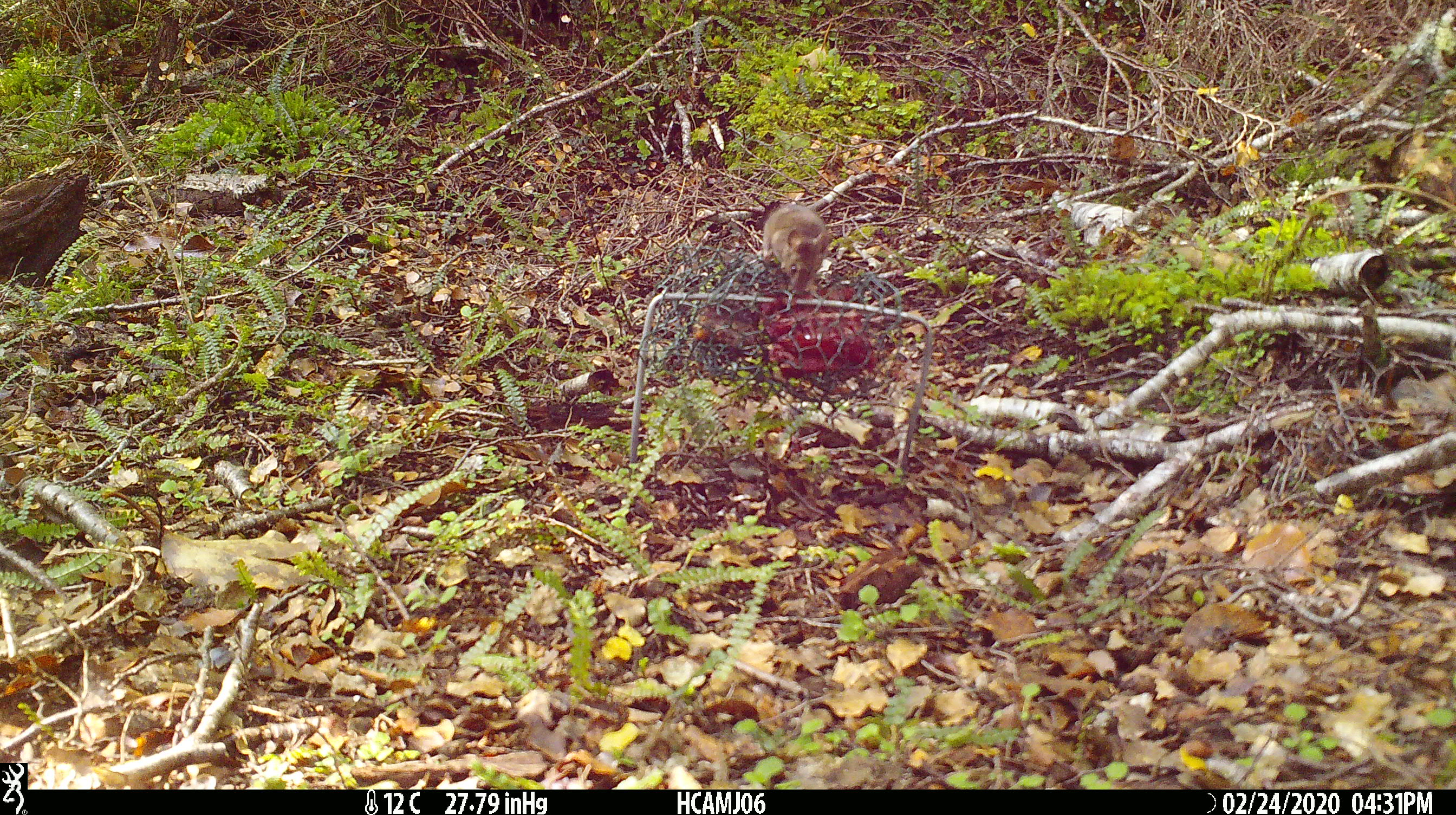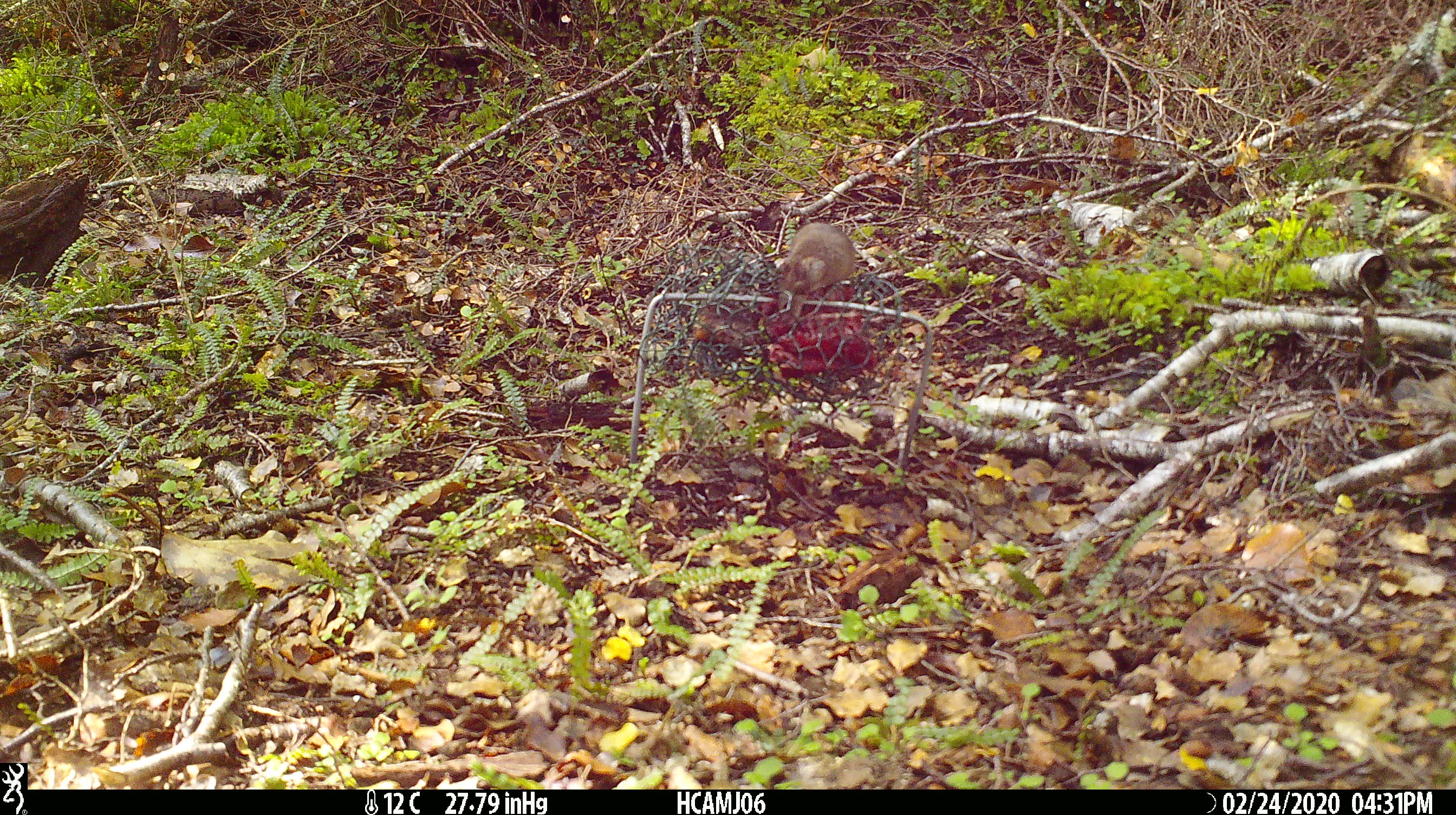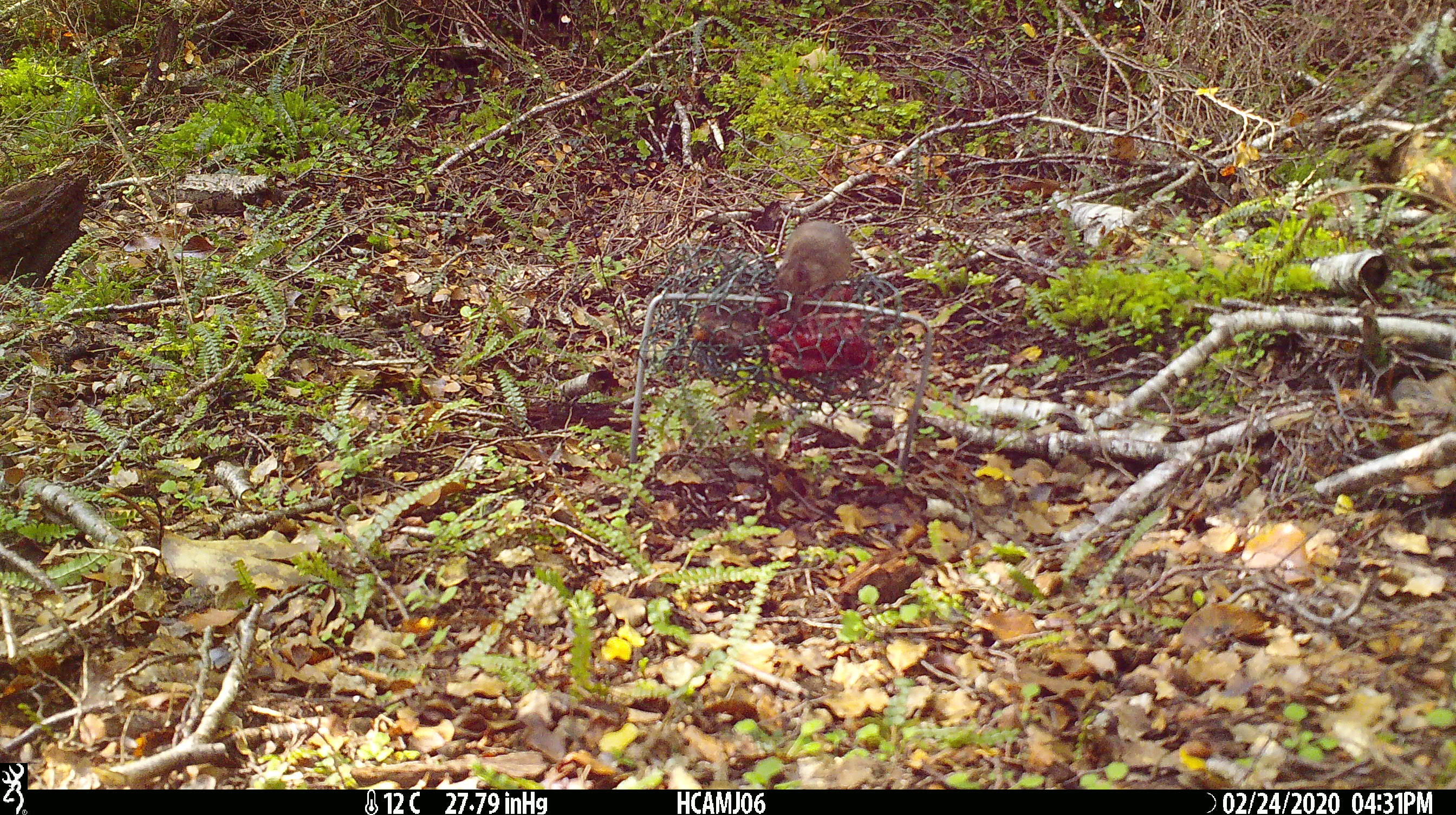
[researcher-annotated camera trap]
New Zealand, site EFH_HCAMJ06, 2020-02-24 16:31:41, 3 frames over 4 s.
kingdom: Animalia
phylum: Chordata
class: Mammalia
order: Rodentia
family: Muridae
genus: Mus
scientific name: Mus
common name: mouse